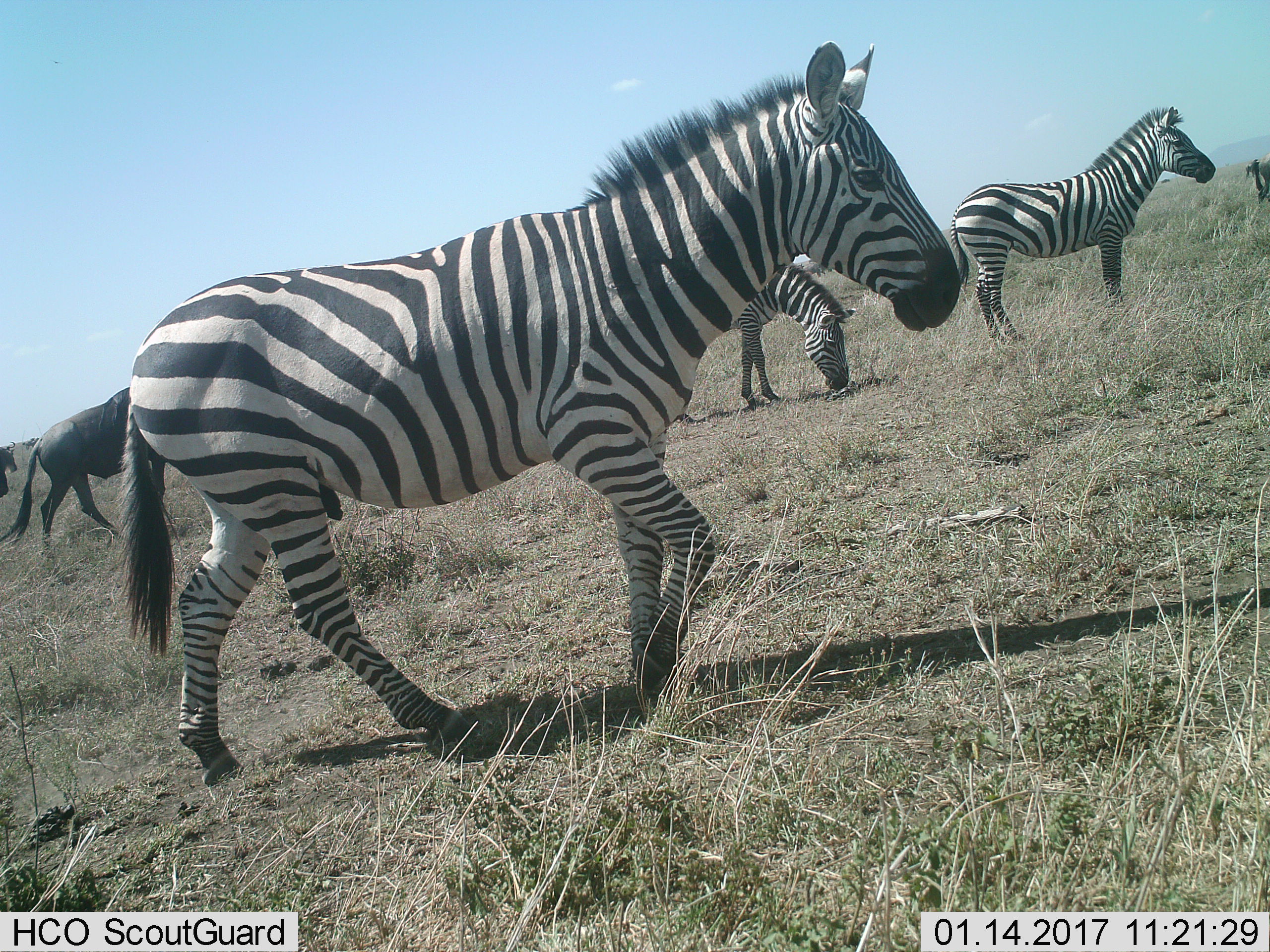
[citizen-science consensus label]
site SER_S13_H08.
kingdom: Animalia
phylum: Chordata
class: Mammalia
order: Artiodactyla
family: Bovidae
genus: Connochaetes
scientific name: Connochaetes taurinus taurinus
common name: blue wildebeest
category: wildebeestblue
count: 3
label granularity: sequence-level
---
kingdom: Animalia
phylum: Chordata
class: Mammalia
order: Perissodactyla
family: Equidae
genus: Equus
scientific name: Equus quagga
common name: plains zebra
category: zebraplains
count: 3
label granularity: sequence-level